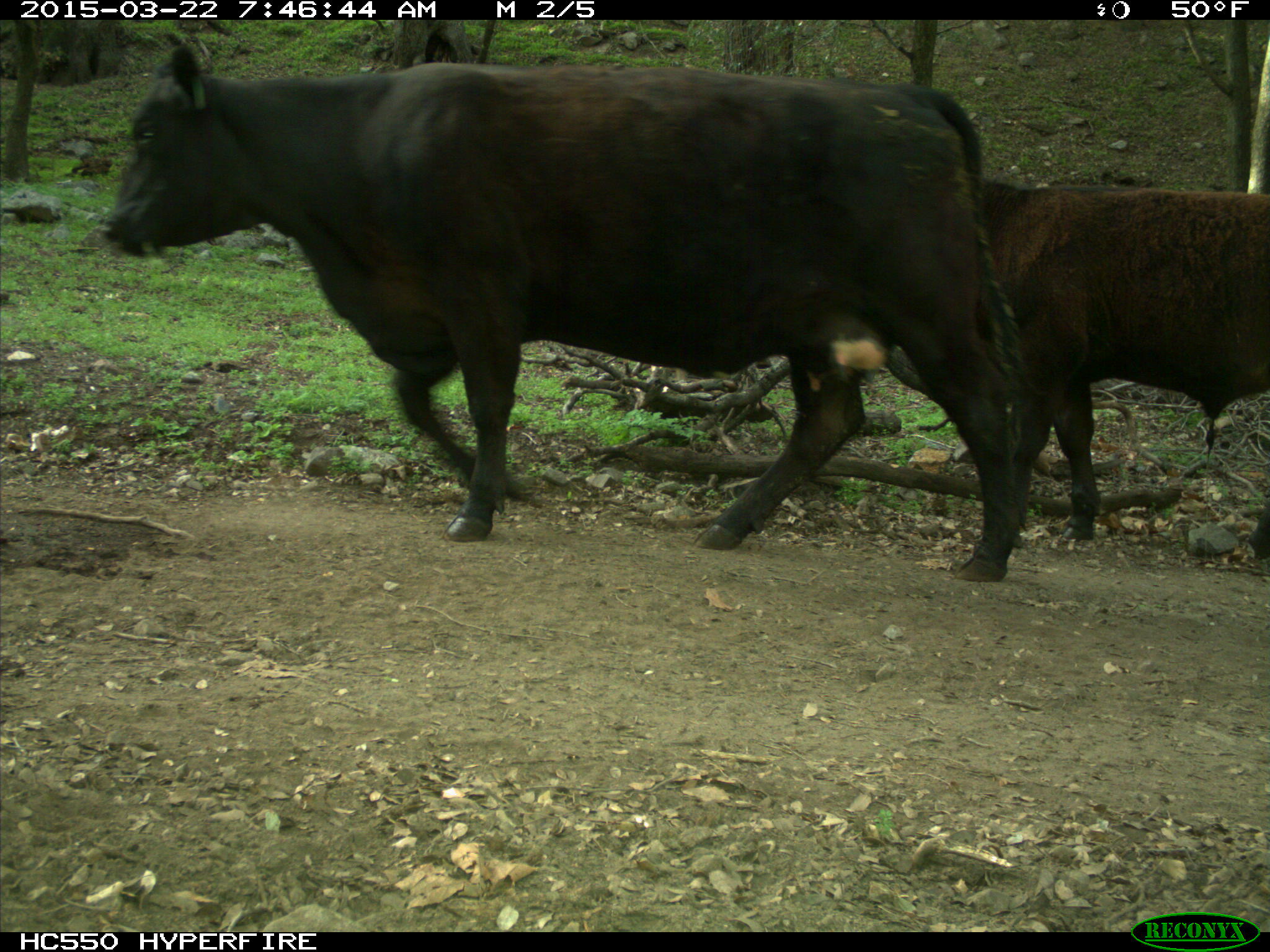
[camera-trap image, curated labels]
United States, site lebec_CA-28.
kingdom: Animalia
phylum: Chordata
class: Mammalia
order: Artiodactyla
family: Bovidae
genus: Bos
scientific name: Bos taurus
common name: domestic cow